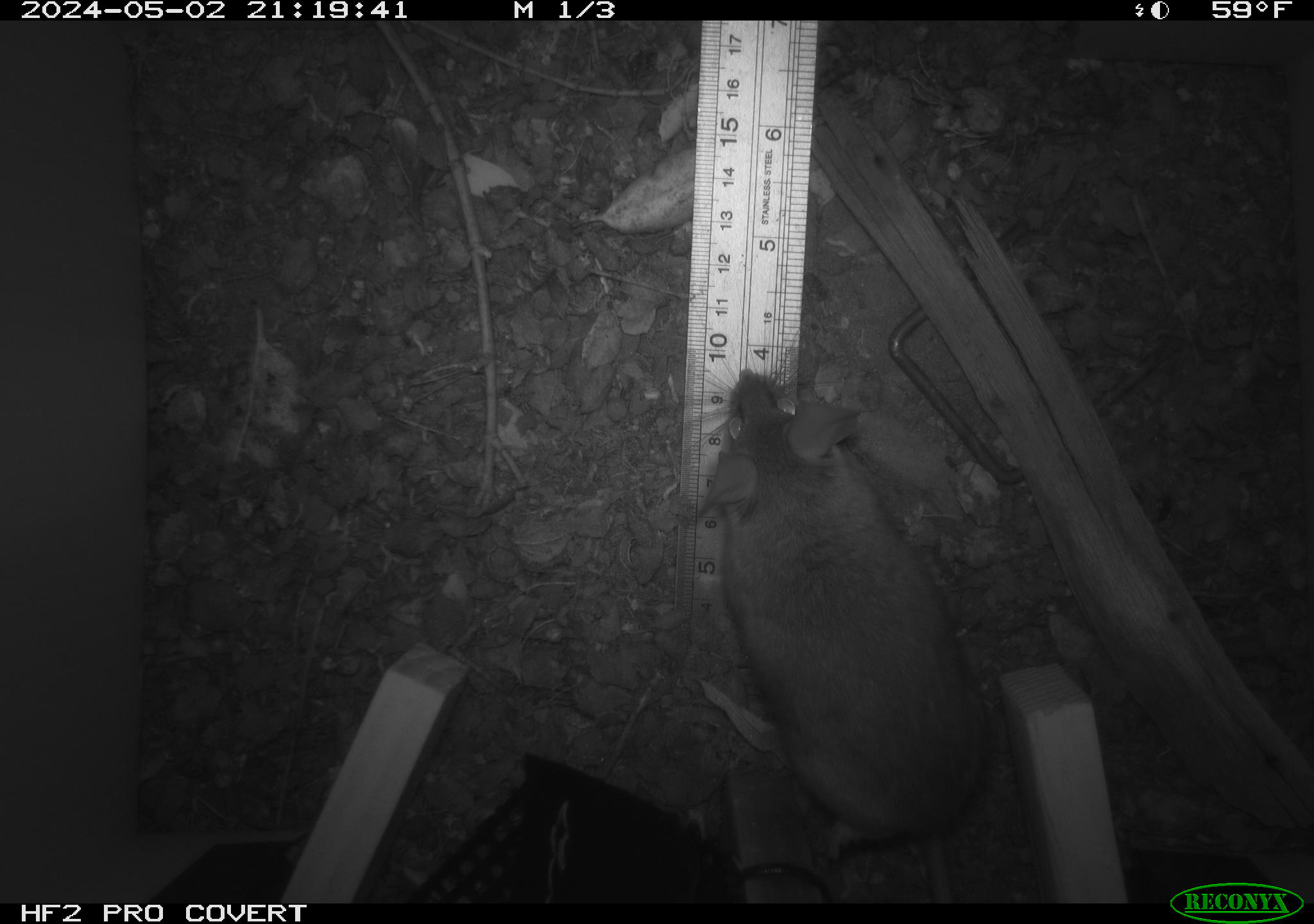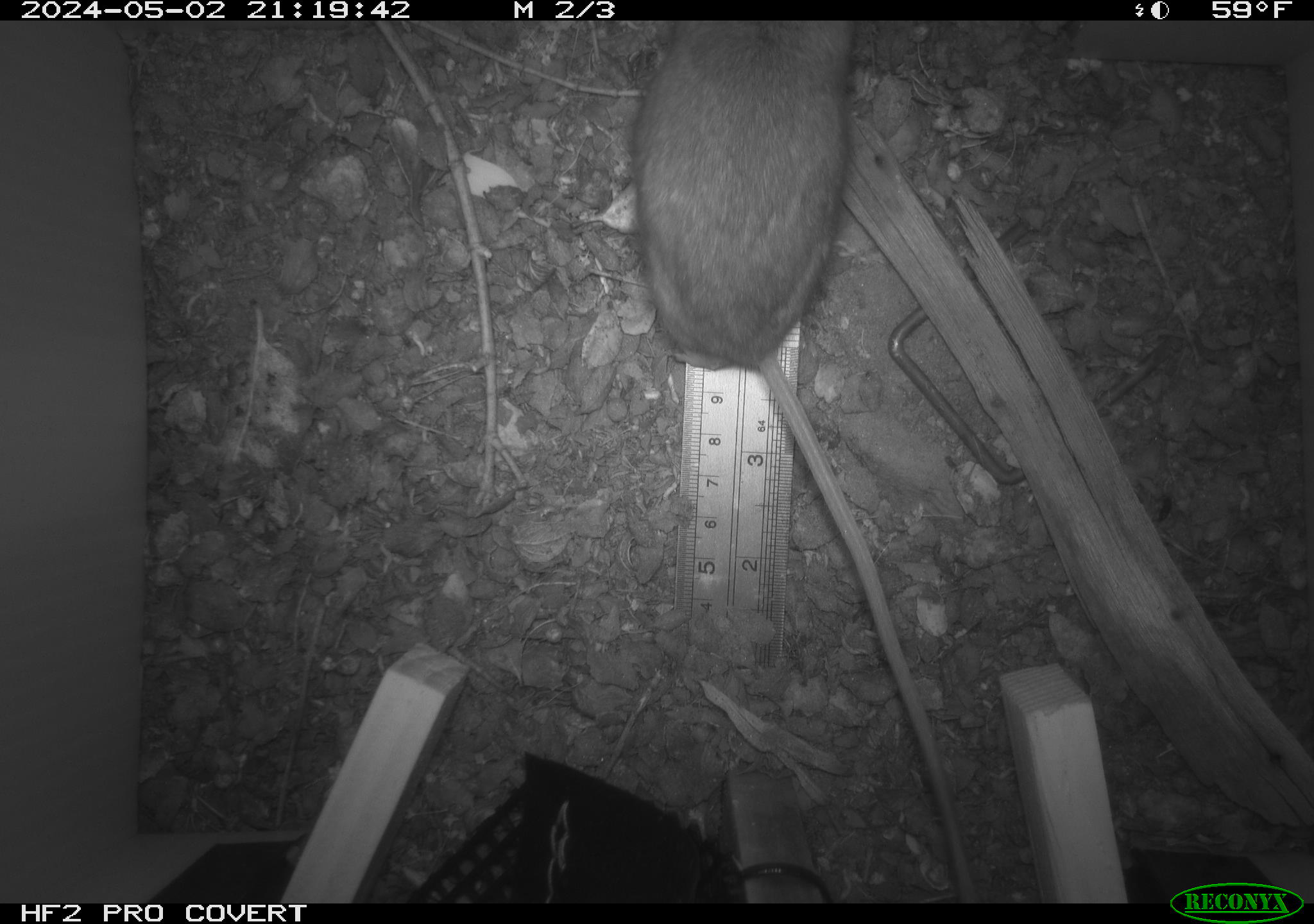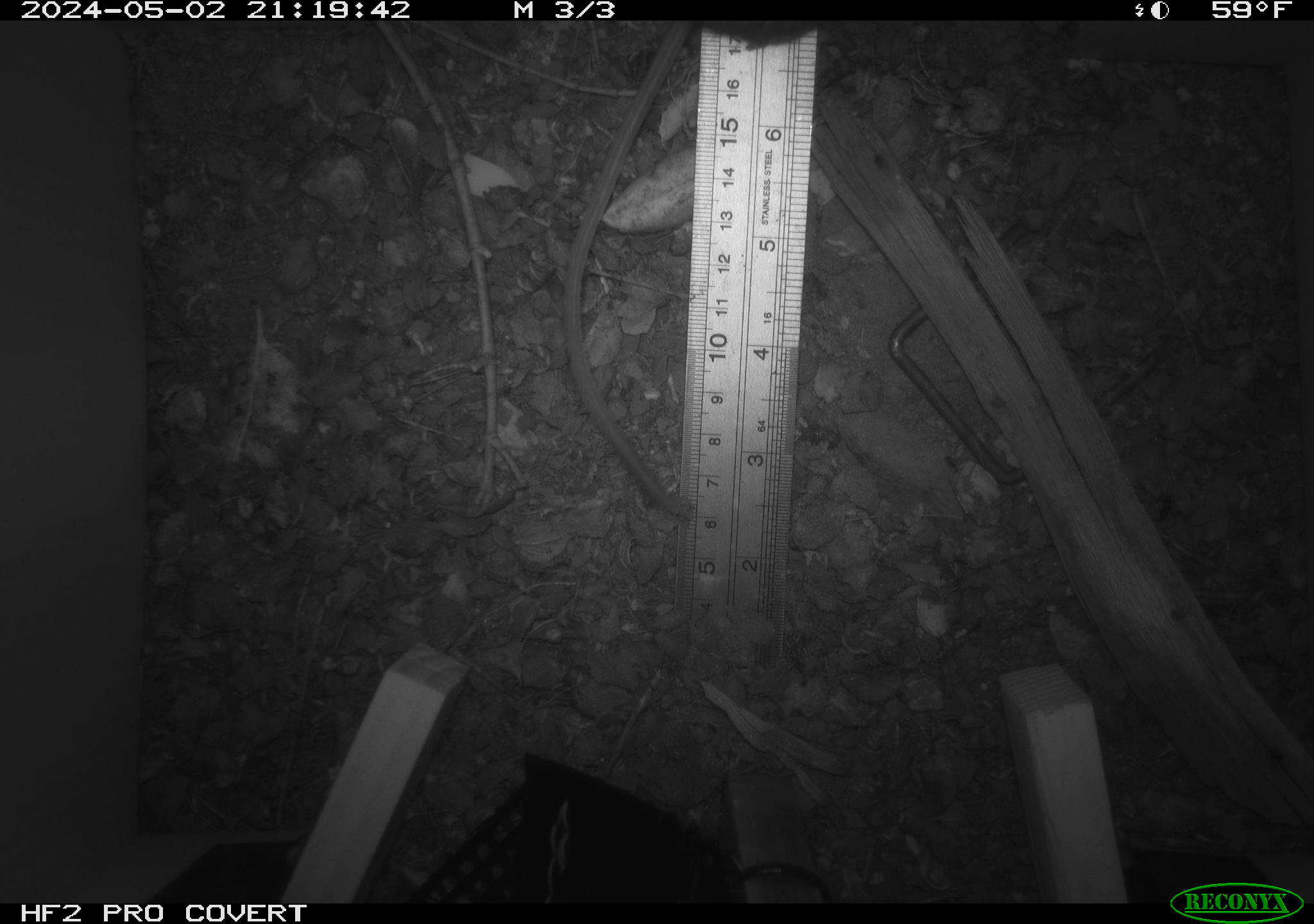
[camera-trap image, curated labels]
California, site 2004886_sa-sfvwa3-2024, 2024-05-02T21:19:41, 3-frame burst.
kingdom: Animalia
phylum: Chordata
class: Mammalia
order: Rodentia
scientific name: Rodentia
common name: mouse species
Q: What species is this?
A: Mouse species (Rodentia).